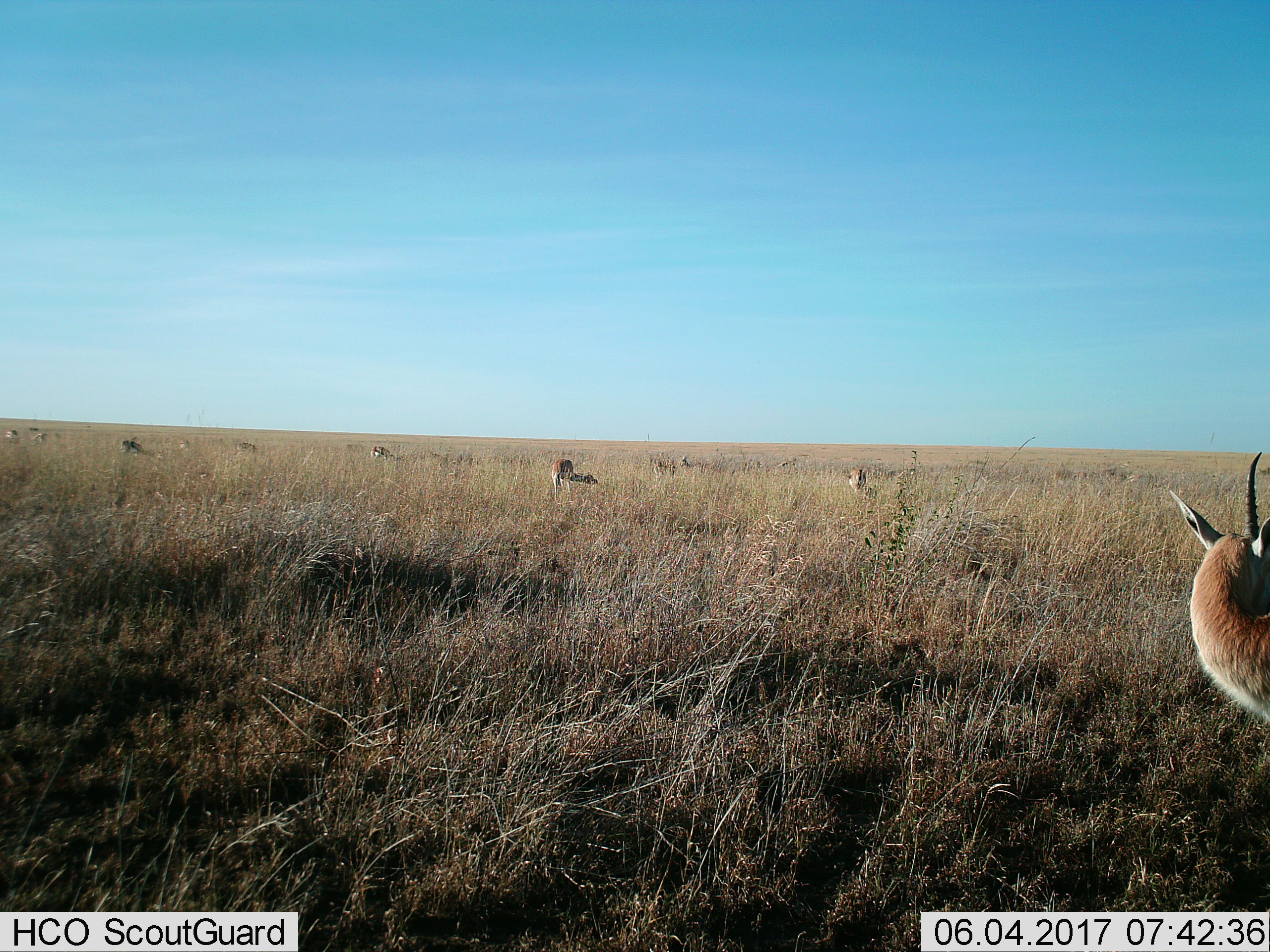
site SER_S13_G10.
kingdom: Animalia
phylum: Chordata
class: Mammalia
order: Artiodactyla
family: Bovidae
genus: Eudorcas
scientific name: Eudorcas thomsonii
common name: thomson's gazelle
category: gazellethomsons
Gazellethomsons (thomson's gazelle) (Eudorcas thomsonii), count 11-50. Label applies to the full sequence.